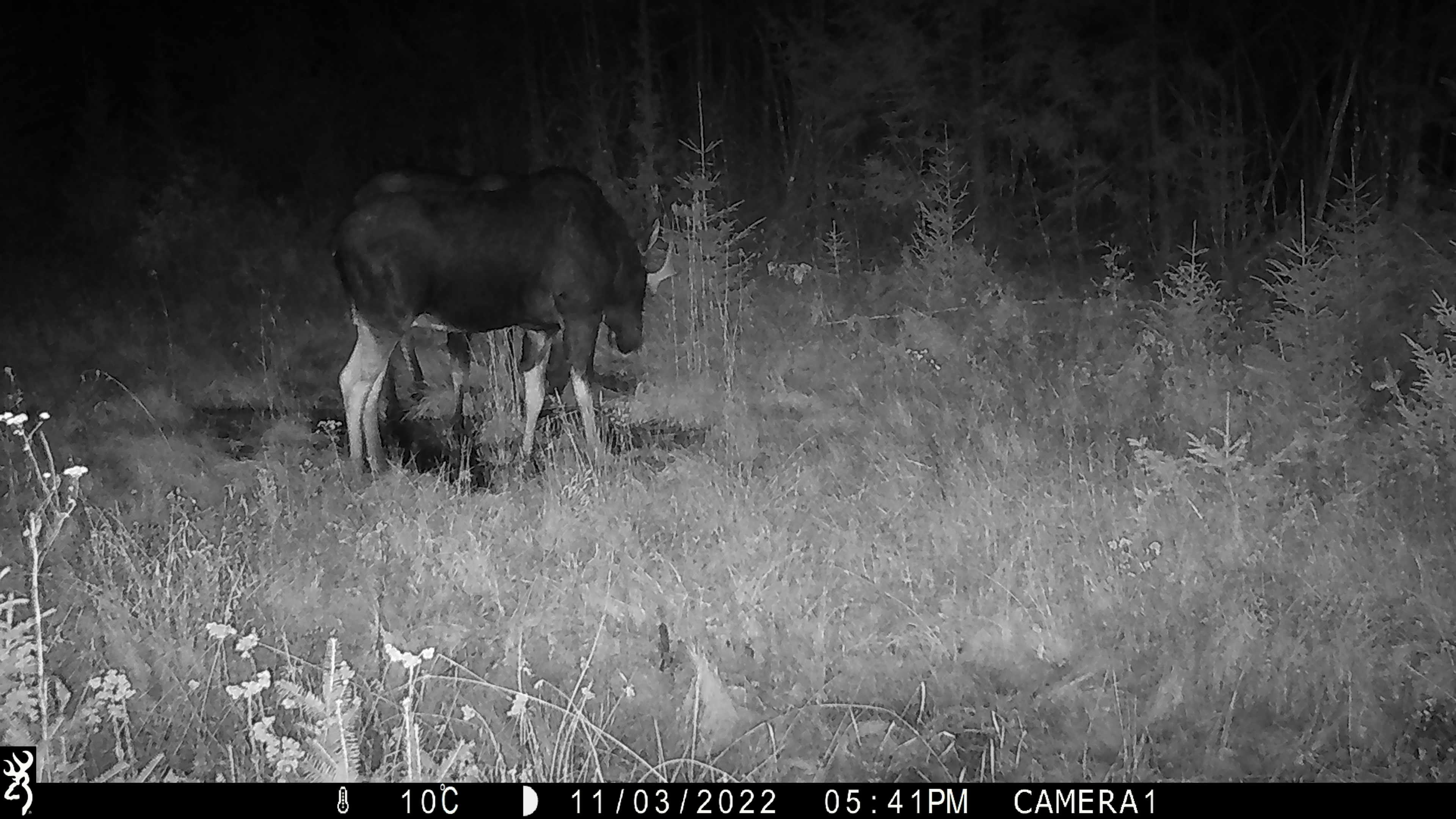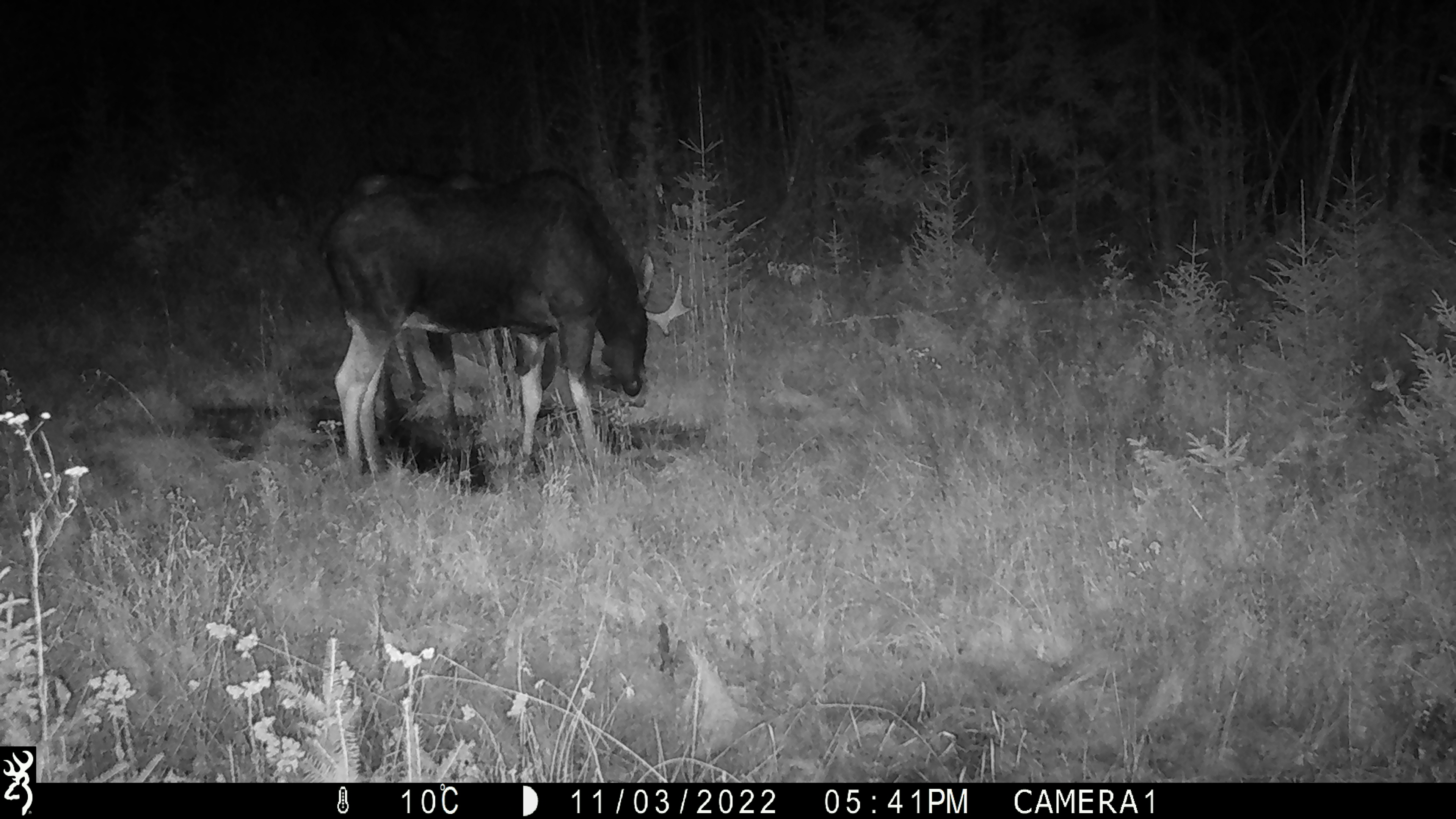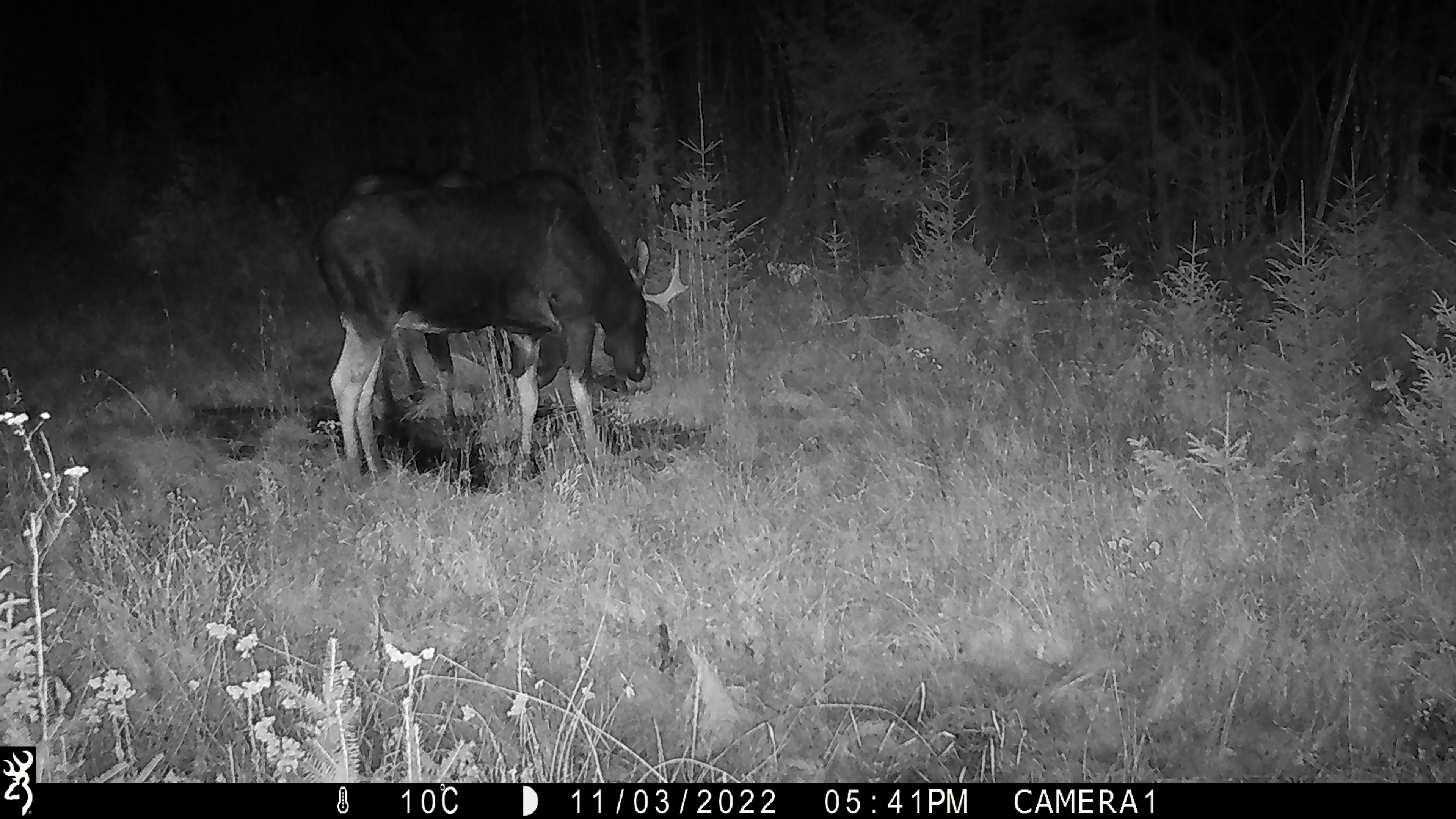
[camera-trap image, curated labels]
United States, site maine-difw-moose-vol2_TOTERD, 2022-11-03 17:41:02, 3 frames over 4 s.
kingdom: Animalia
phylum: Chordata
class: Mammalia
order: Artiodactyla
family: Cervidae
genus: Alces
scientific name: Alces alces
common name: moose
Moose (Alces alces).